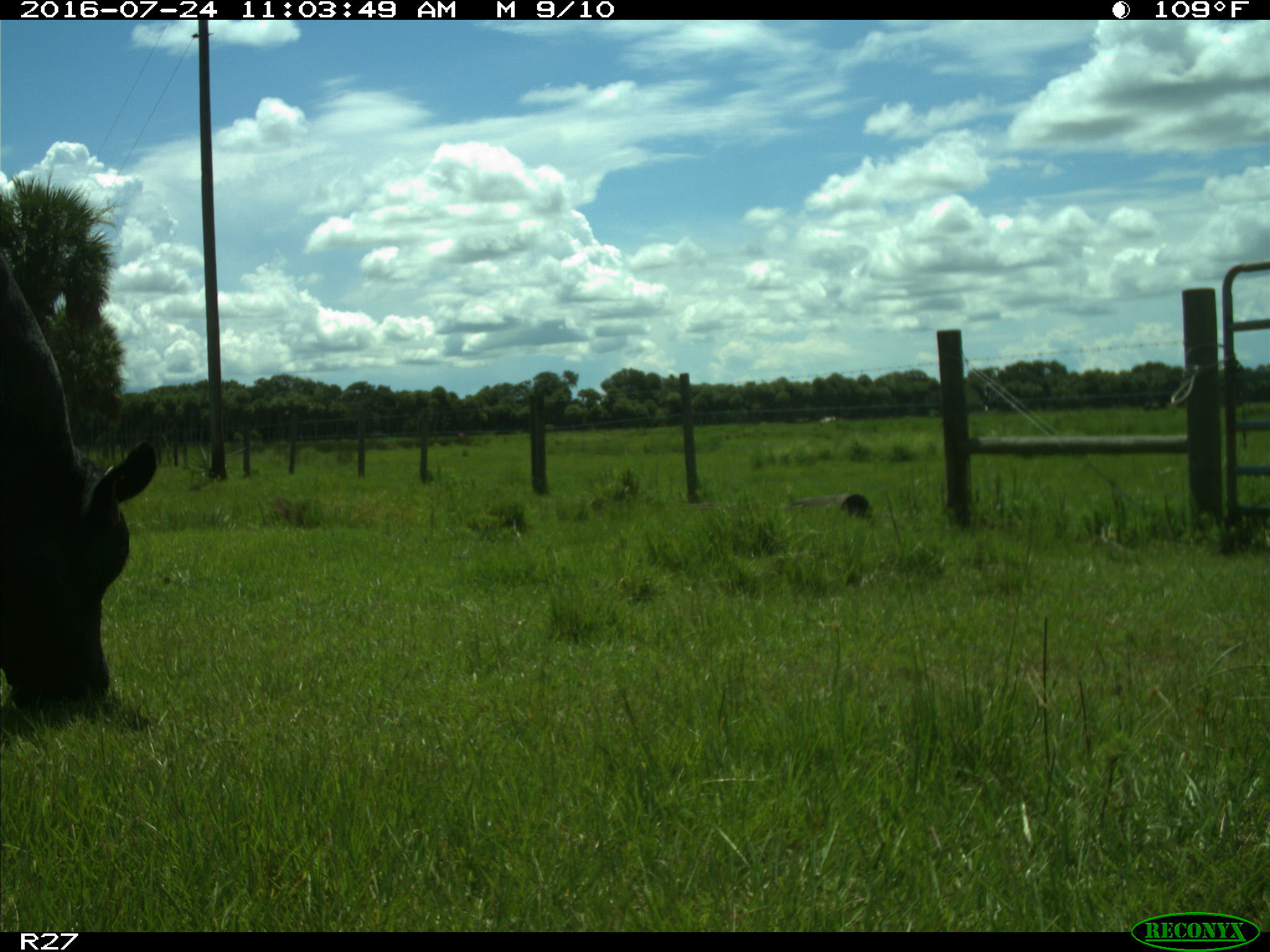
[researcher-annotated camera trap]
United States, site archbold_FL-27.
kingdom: Animalia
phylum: Chordata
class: Mammalia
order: Artiodactyla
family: Bovidae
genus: Bos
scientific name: Bos taurus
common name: domestic cow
Bos taurus (domestic cow).